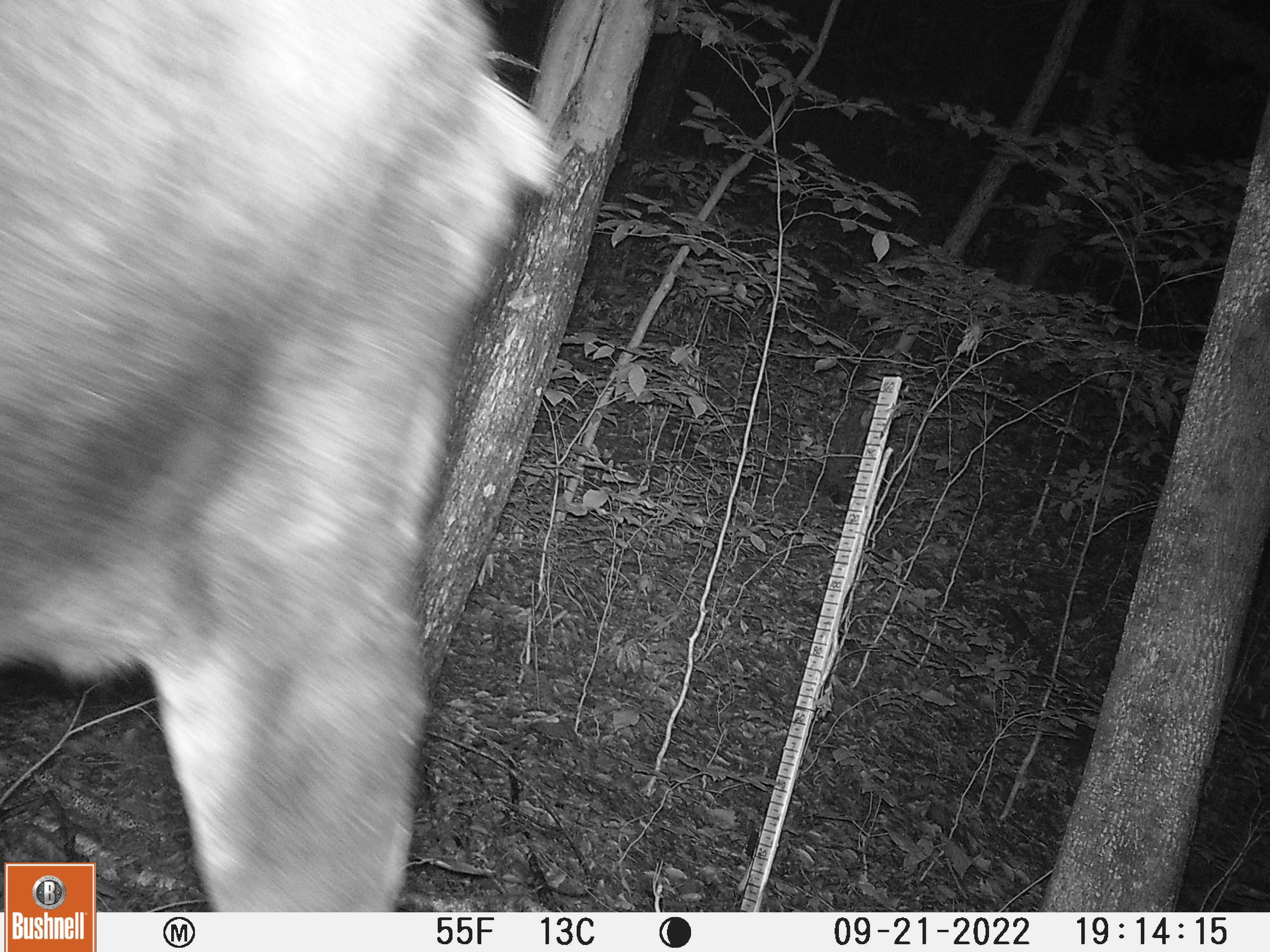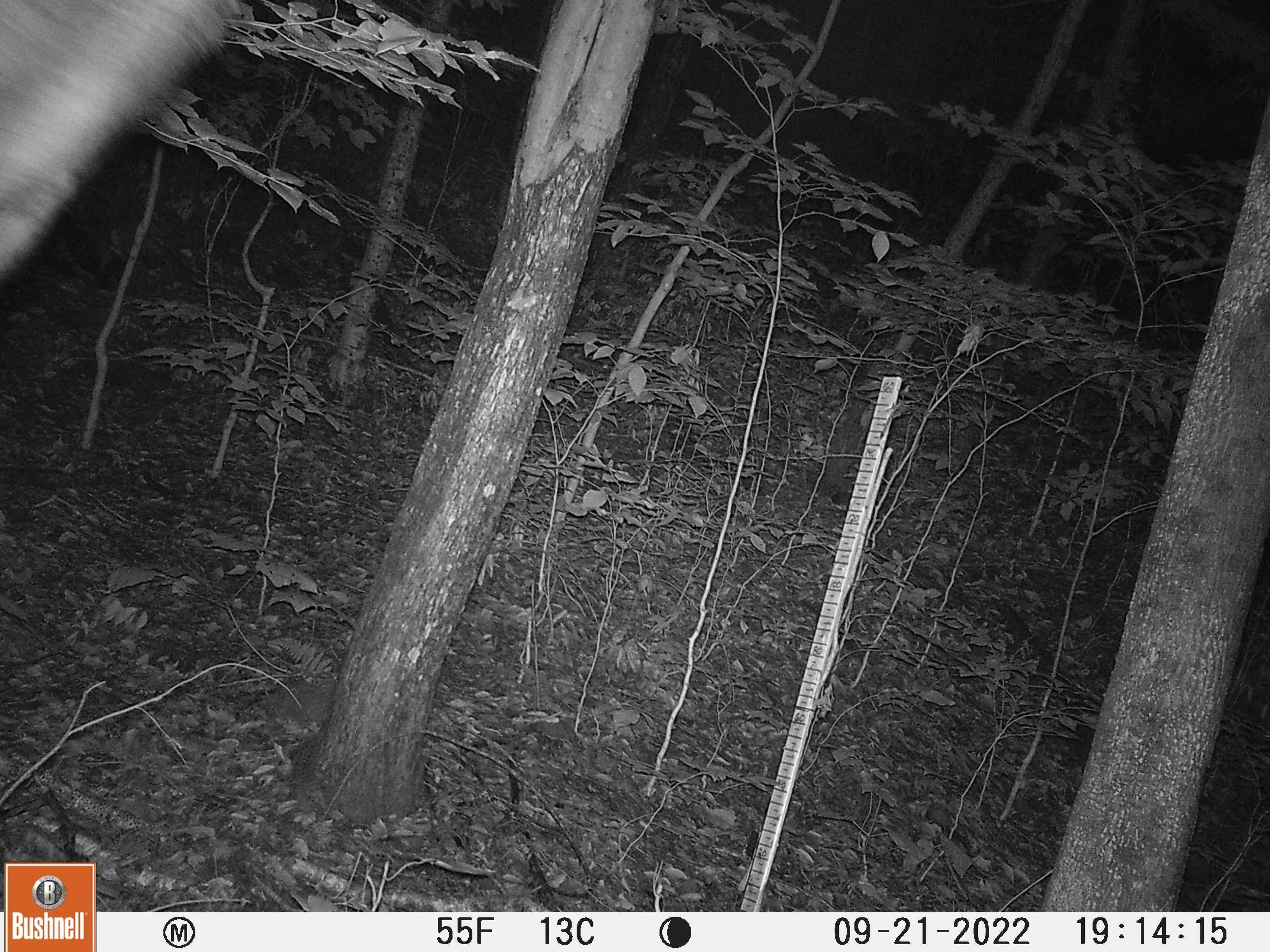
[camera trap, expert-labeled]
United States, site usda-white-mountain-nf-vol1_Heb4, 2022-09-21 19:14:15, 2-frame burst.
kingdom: Animalia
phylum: Chordata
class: Mammalia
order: Artiodactyla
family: Cervidae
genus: Alces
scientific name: Alces alces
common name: moose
Moose (Alces alces).